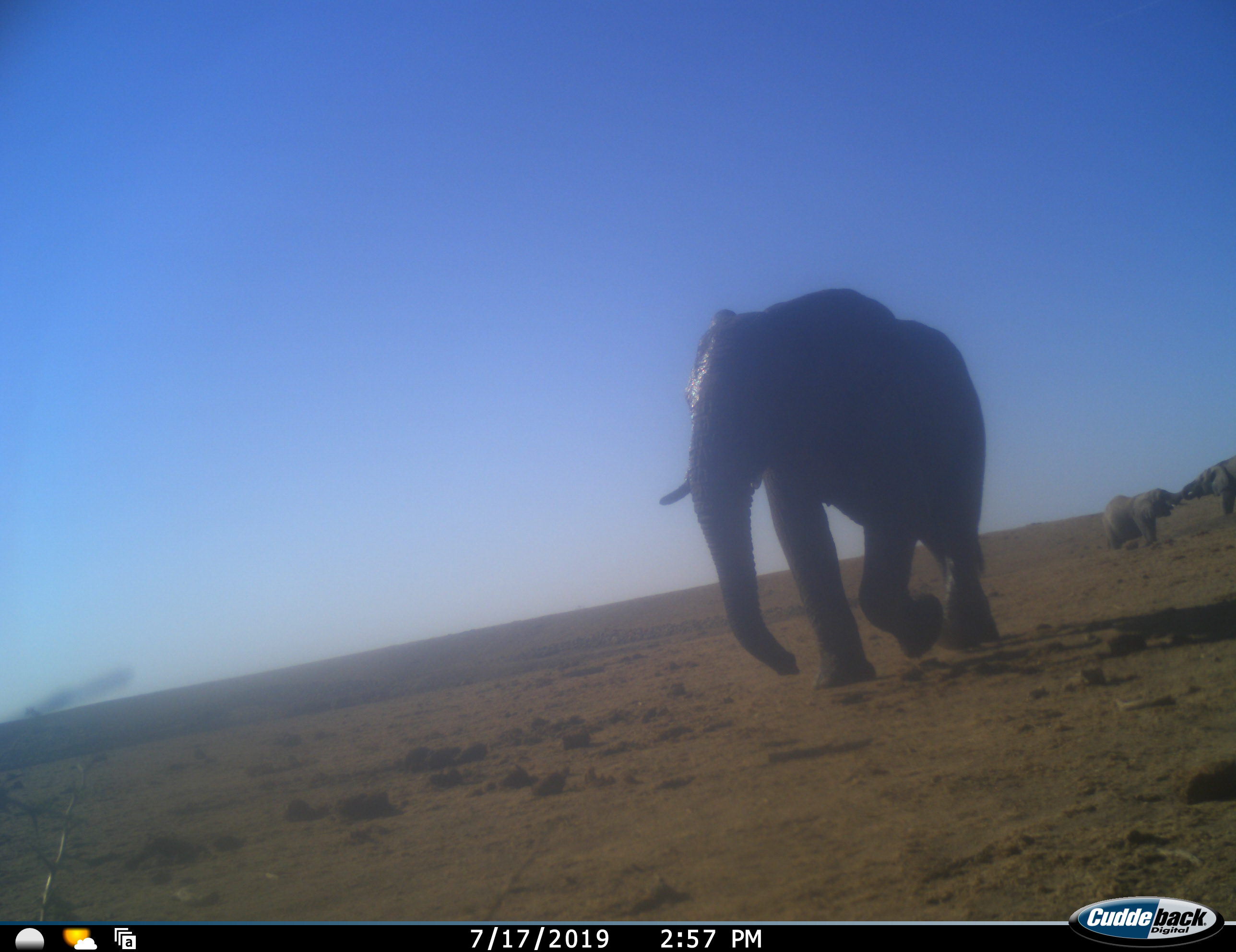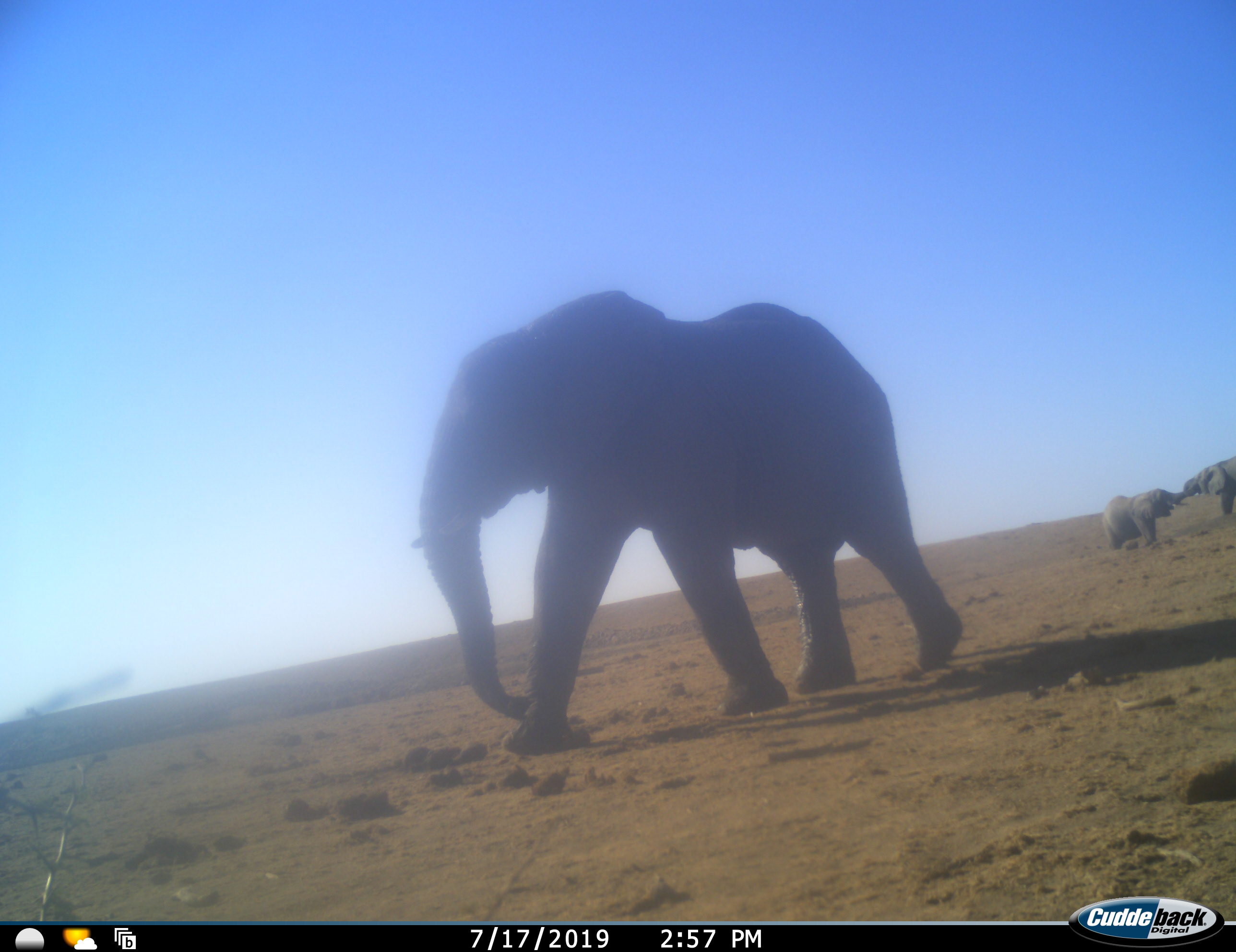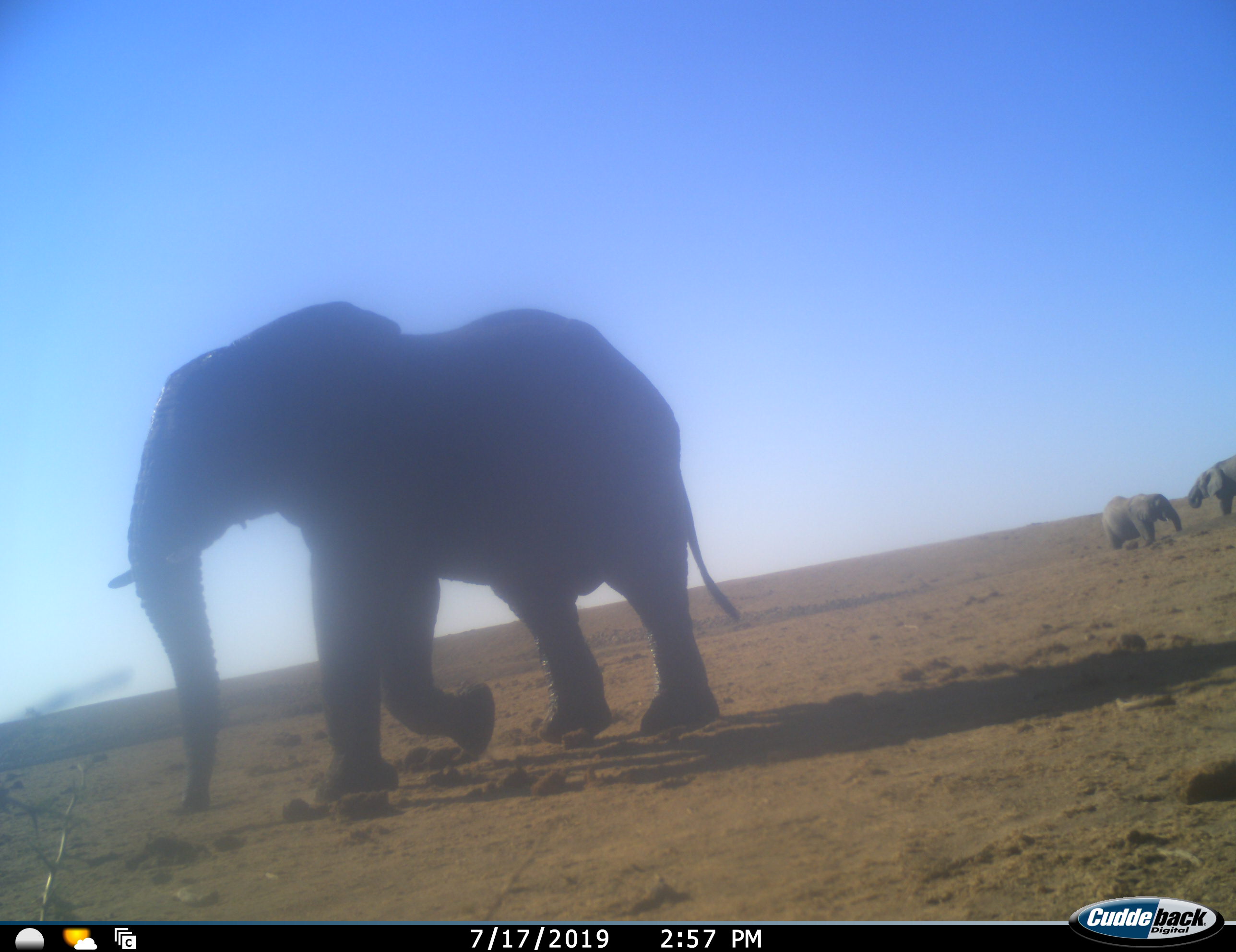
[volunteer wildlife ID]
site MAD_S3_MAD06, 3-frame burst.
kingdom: Animalia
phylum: Chordata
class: Mammalia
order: Proboscidea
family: Elephantidae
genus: Loxodonta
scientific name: Loxodonta africana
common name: african bush elephant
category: elephant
Elephant (african bush elephant) (Loxodonta africana), count 3. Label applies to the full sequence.